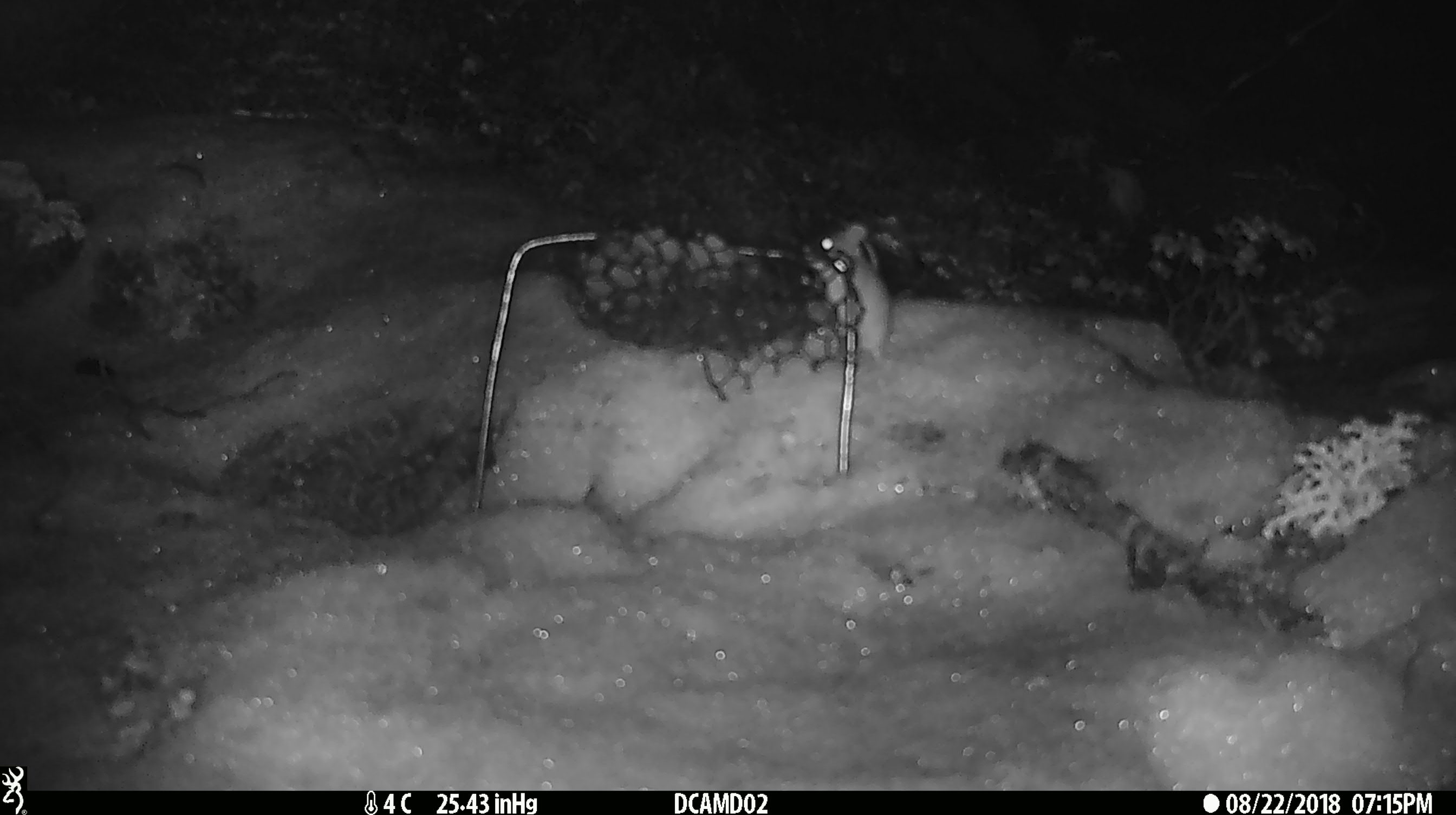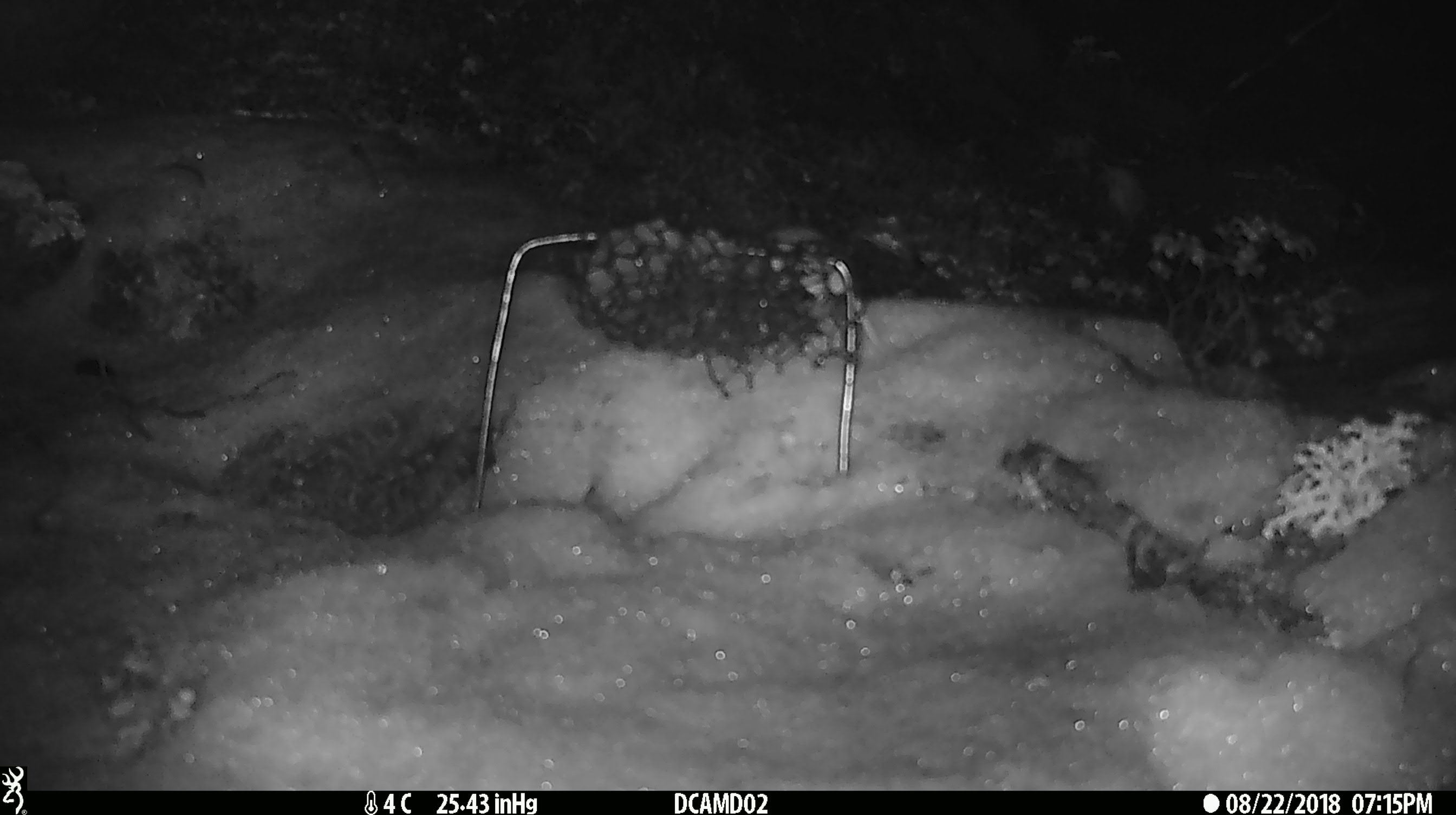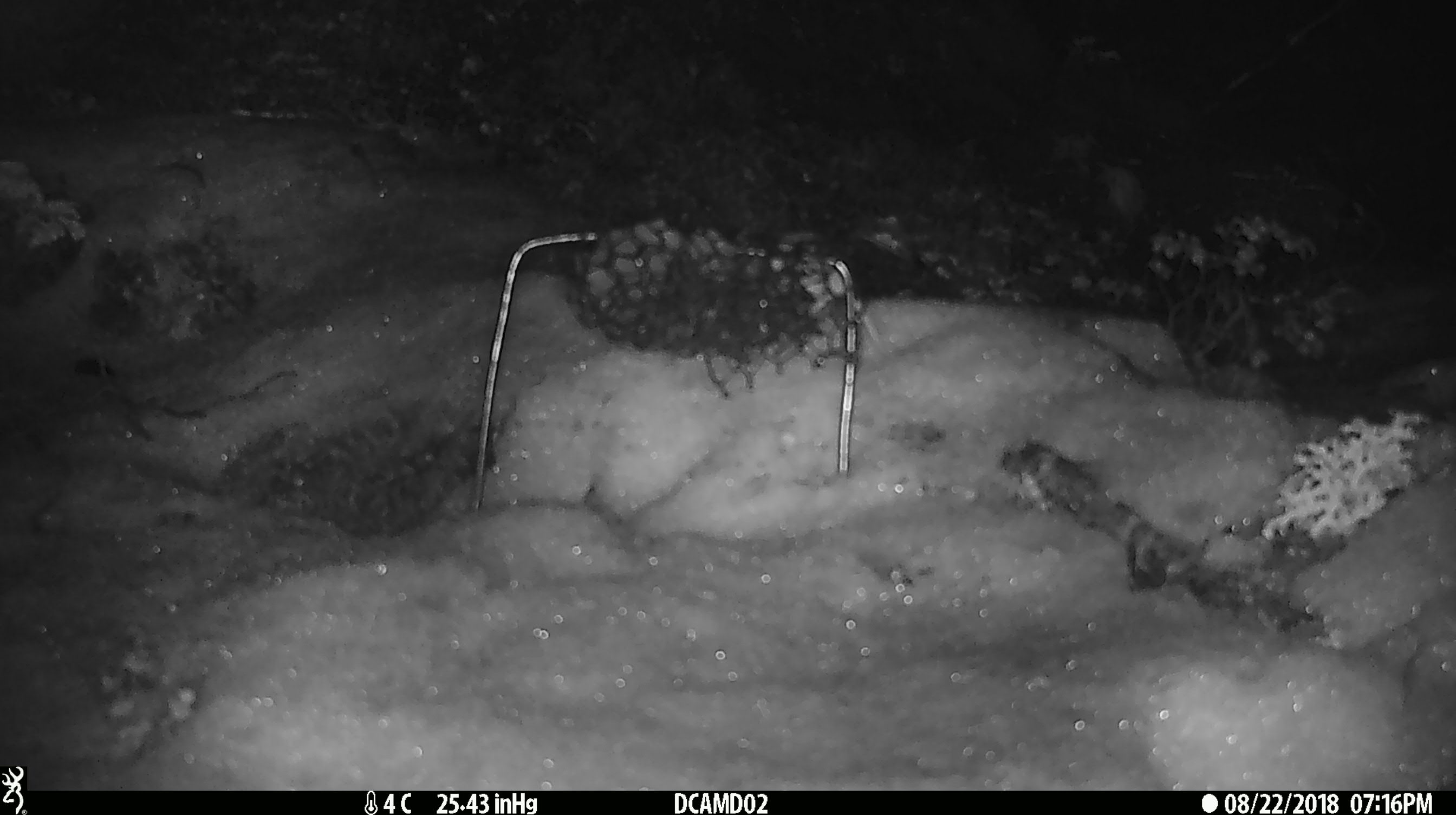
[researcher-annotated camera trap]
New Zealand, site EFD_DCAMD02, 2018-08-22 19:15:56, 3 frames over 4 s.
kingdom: Animalia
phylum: Chordata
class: Mammalia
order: Rodentia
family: Muridae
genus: Mus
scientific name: Mus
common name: mouse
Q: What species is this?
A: Mouse (Mus).